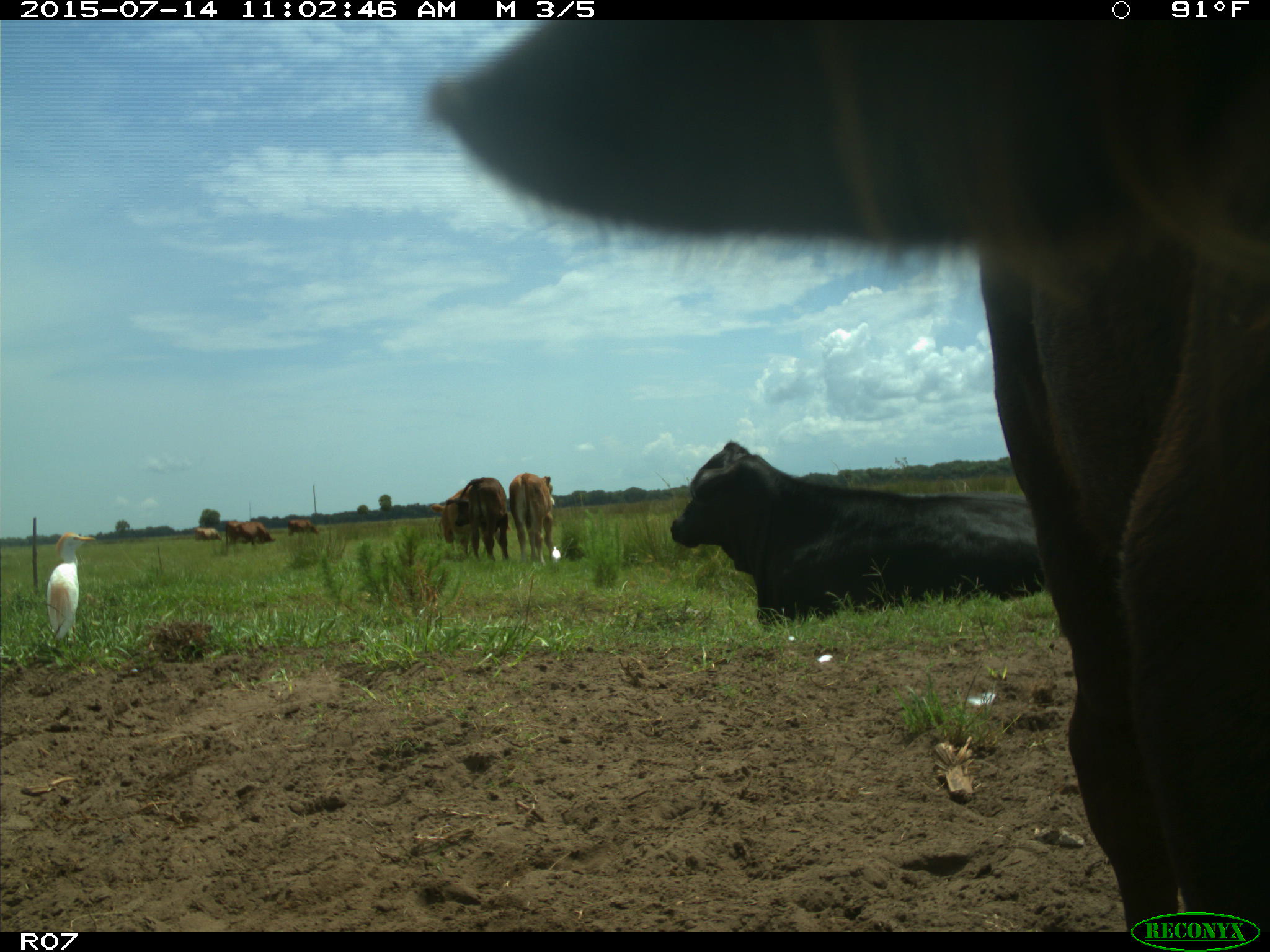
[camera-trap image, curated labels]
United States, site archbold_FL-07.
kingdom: Animalia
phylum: Chordata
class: Mammalia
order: Artiodactyla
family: Bovidae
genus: Bos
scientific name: Bos taurus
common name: domestic cow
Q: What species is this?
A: Bos taurus (domestic cow).